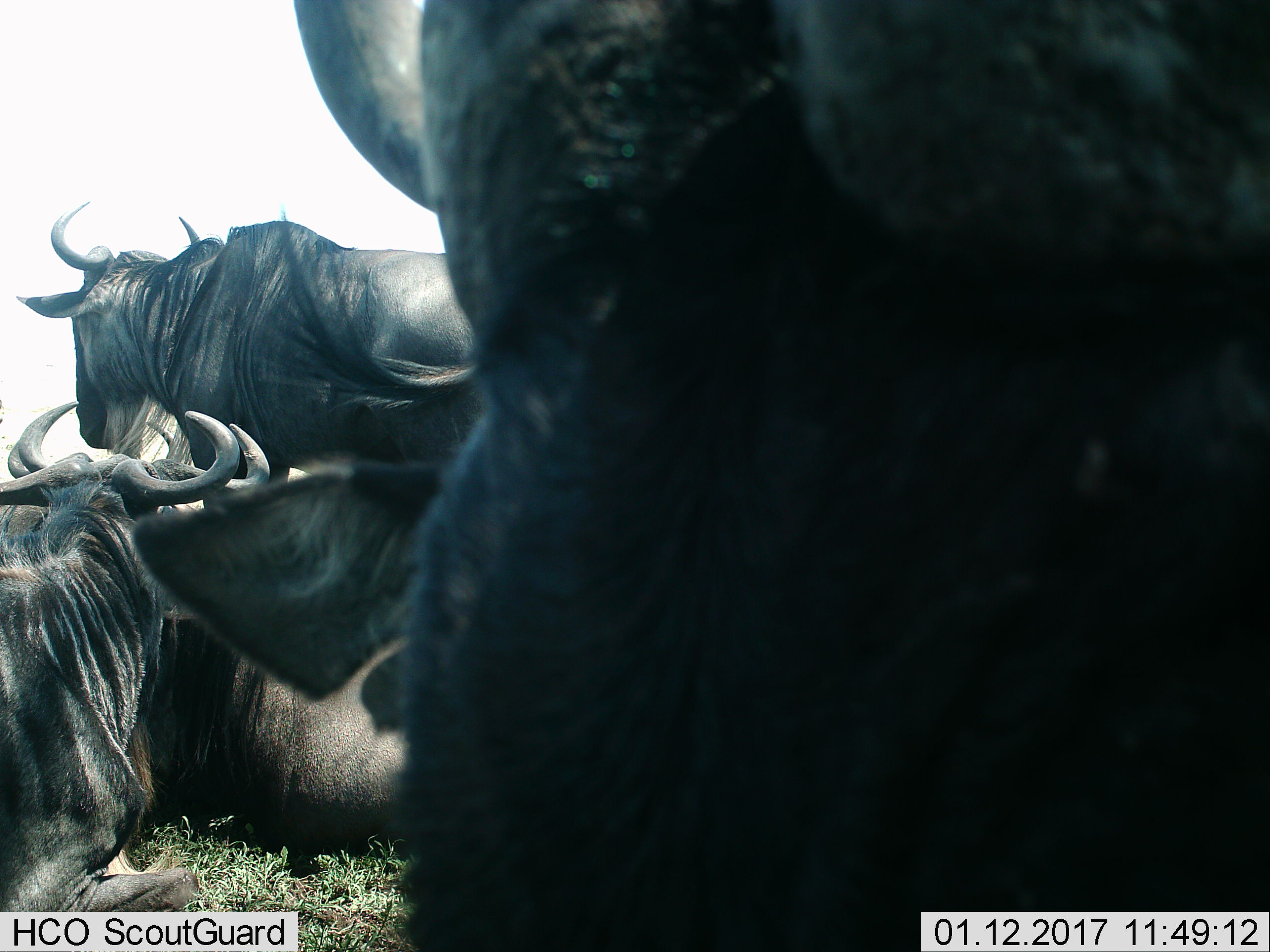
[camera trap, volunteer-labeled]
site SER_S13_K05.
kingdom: Animalia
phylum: Chordata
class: Mammalia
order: Artiodactyla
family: Bovidae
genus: Connochaetes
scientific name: Connochaetes taurinus taurinus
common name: blue wildebeest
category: wildebeestblue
Wildebeestblue (blue wildebeest) (Connochaetes taurinus taurinus), count 4. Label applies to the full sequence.